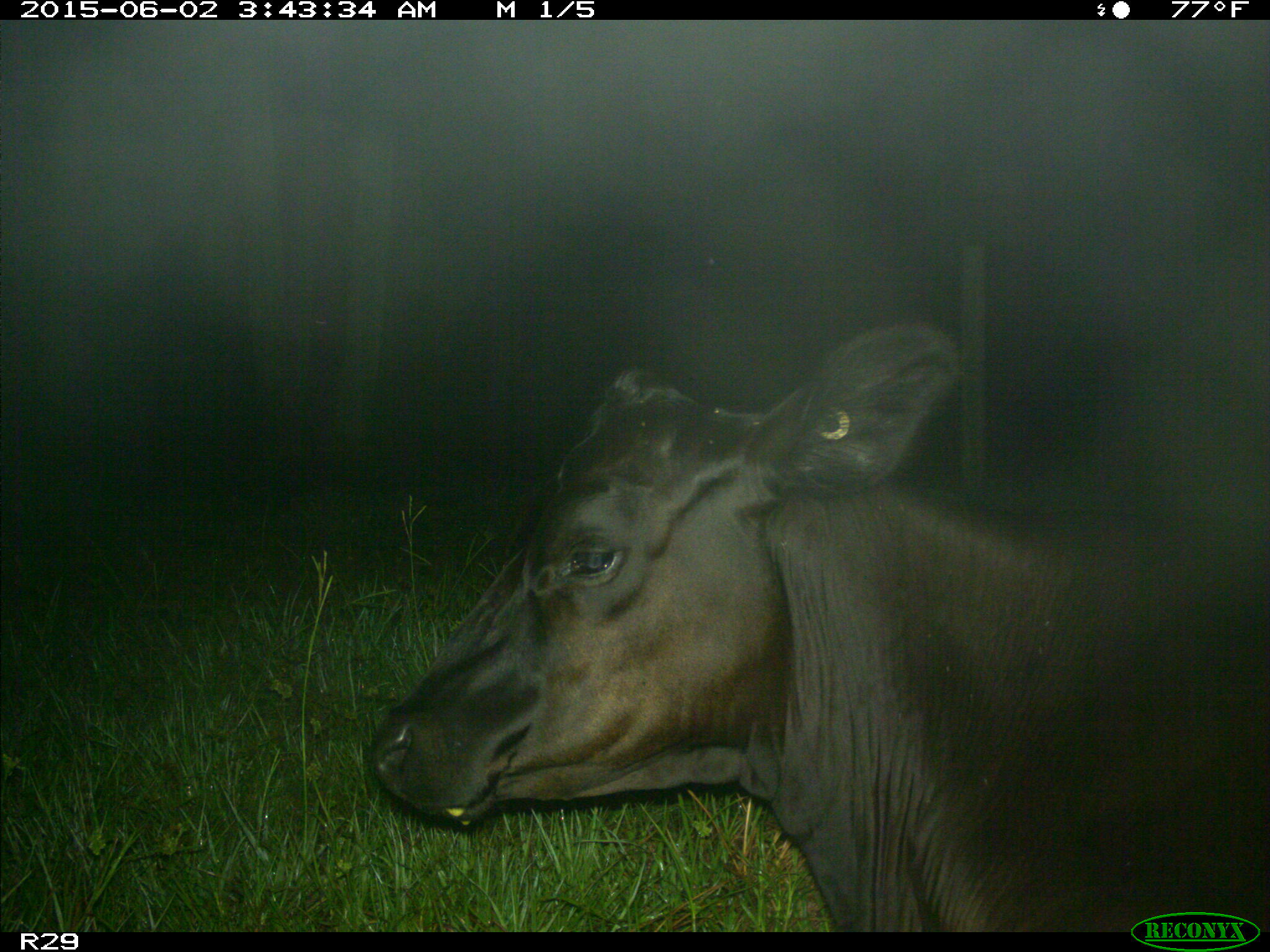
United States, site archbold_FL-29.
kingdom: Animalia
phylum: Chordata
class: Mammalia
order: Artiodactyla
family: Bovidae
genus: Bos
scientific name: Bos taurus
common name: domestic cow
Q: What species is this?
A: Bos taurus (domestic cow).